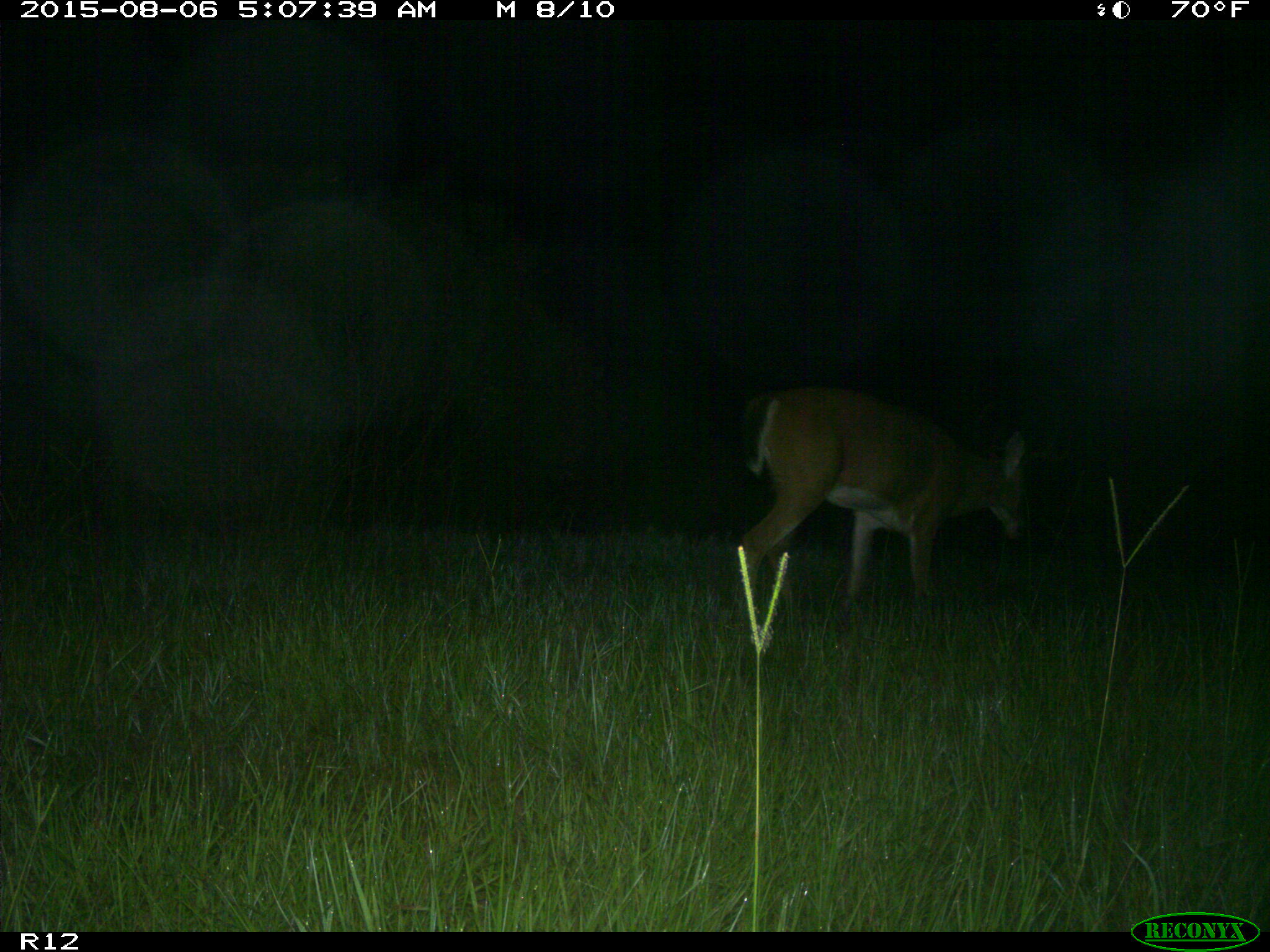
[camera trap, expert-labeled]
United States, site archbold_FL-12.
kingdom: Animalia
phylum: Chordata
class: Mammalia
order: Artiodactyla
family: Cervidae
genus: Odocoileus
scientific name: Odocoileus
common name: deer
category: unidentified deer